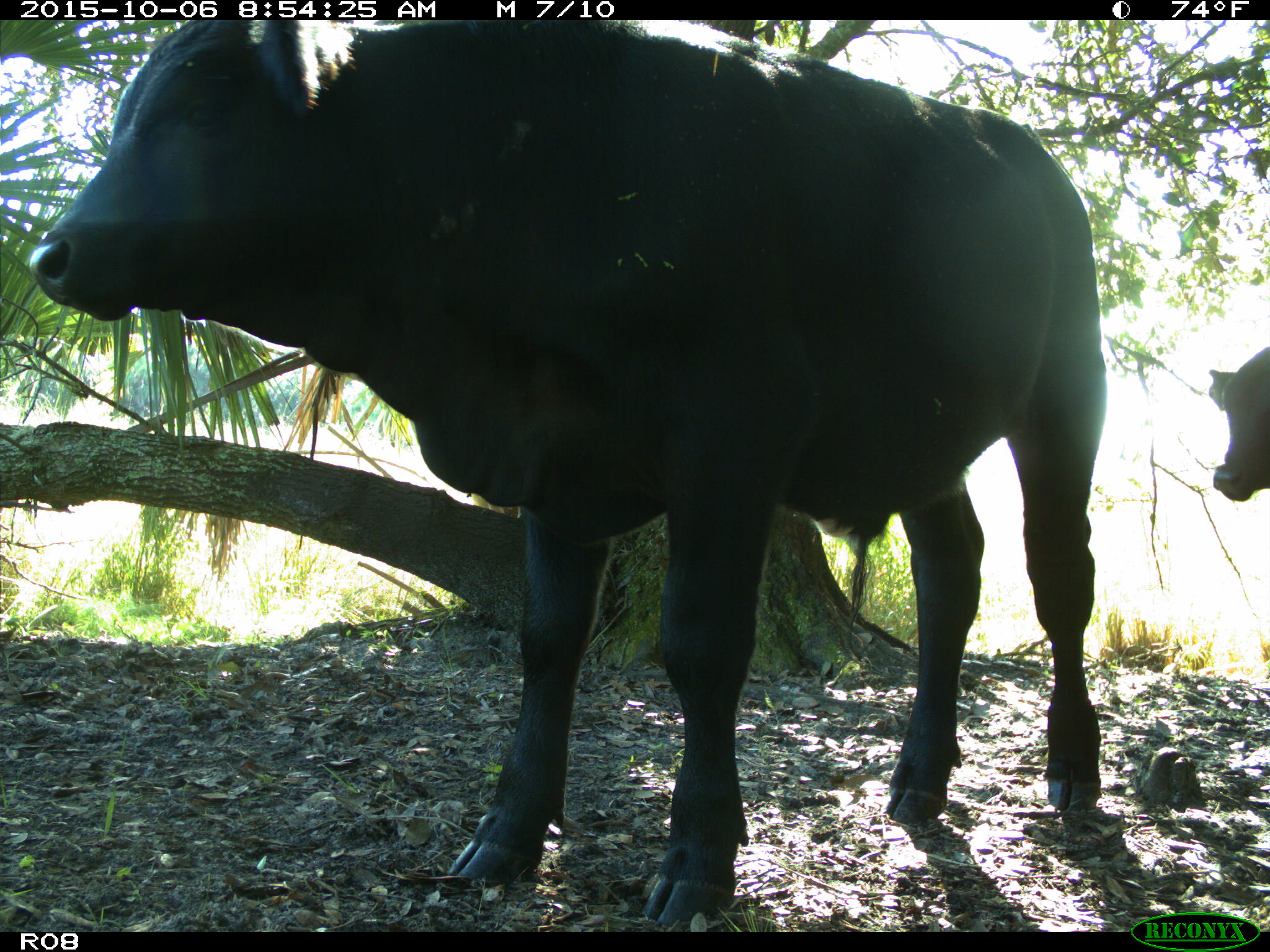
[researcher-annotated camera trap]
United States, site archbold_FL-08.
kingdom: Animalia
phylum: Chordata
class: Mammalia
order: Artiodactyla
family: Bovidae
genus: Bos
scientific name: Bos taurus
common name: domestic cow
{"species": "Bos taurus (domestic cow)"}